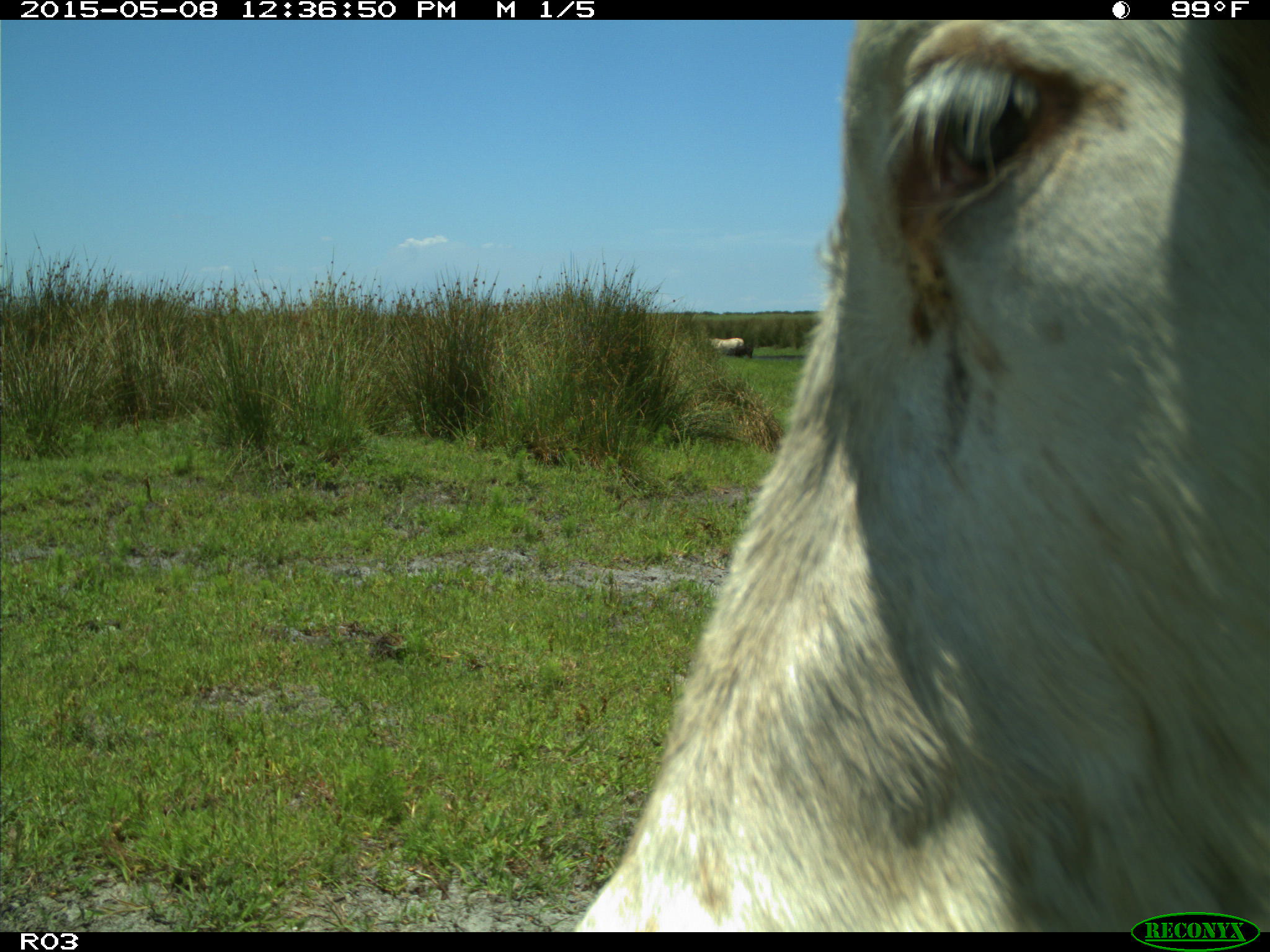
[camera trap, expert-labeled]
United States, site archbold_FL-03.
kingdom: Animalia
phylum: Chordata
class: Mammalia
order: Artiodactyla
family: Bovidae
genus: Bos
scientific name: Bos taurus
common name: domestic cow